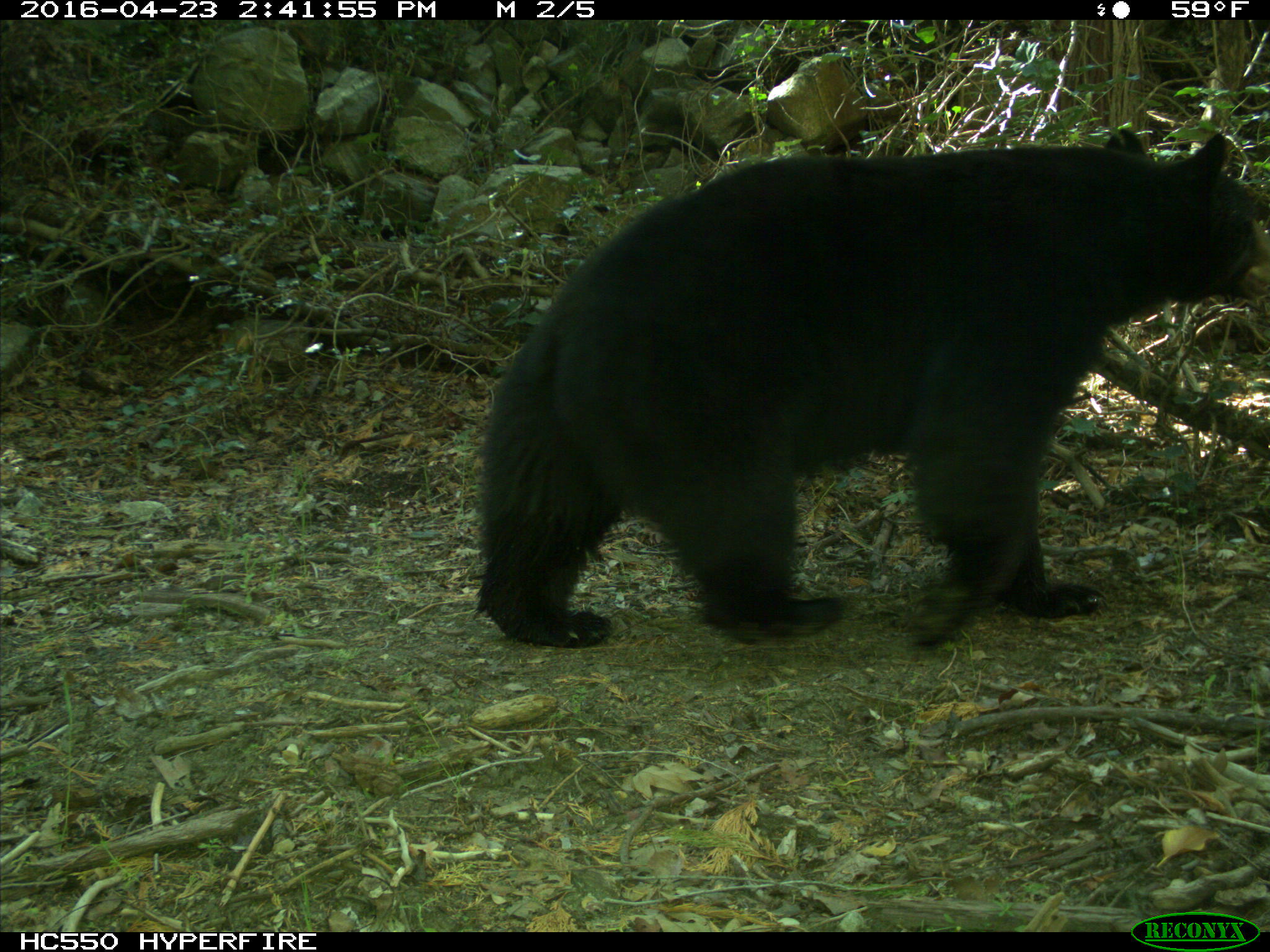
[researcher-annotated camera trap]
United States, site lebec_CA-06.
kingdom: Animalia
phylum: Chordata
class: Mammalia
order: Carnivora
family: Ursidae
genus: Ursus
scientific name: Ursus americanus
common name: american black bear